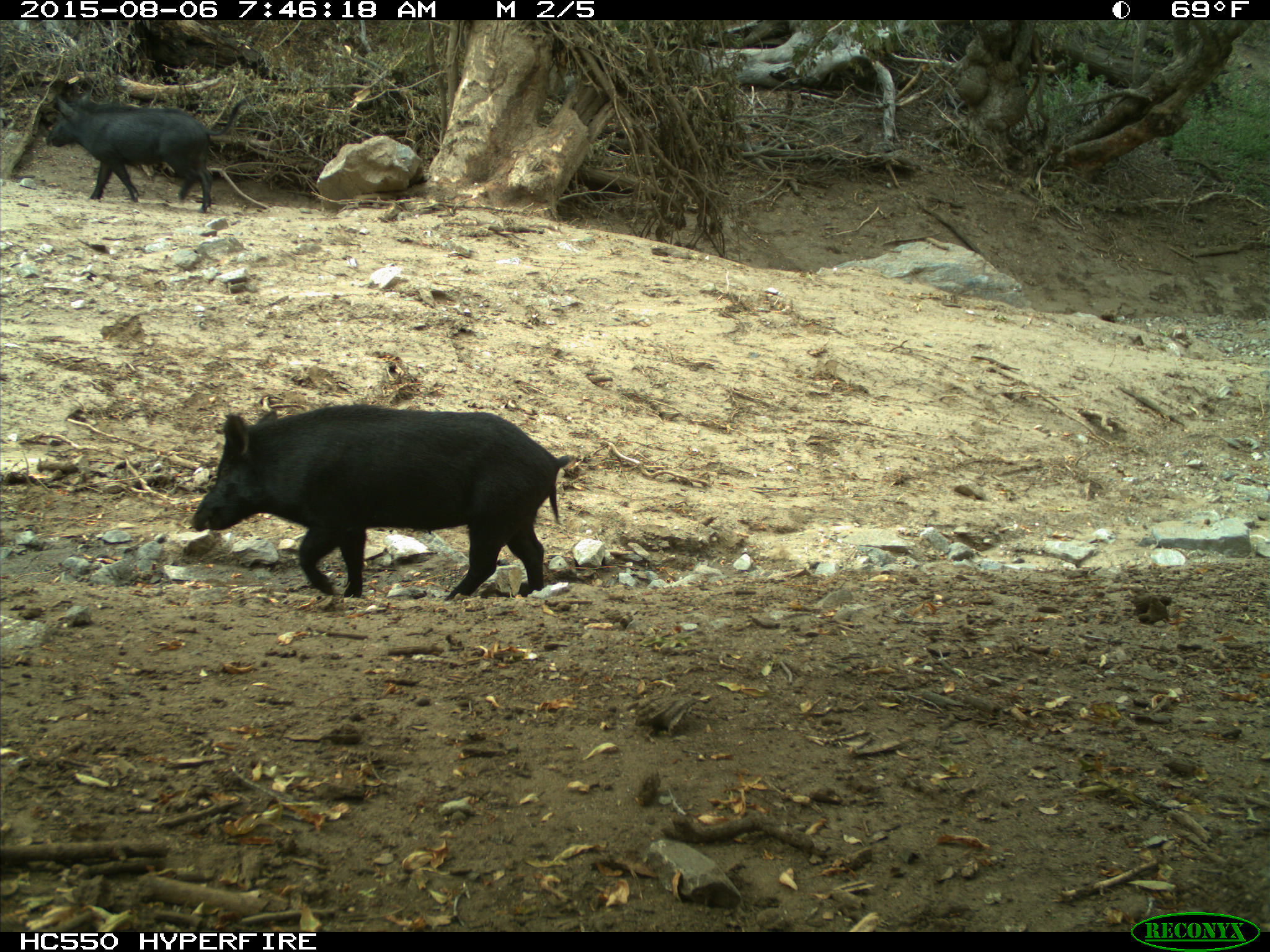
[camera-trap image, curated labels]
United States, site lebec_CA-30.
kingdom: Animalia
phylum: Chordata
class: Mammalia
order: Artiodactyla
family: Suidae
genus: Sus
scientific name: Sus scrofa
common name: wild boar